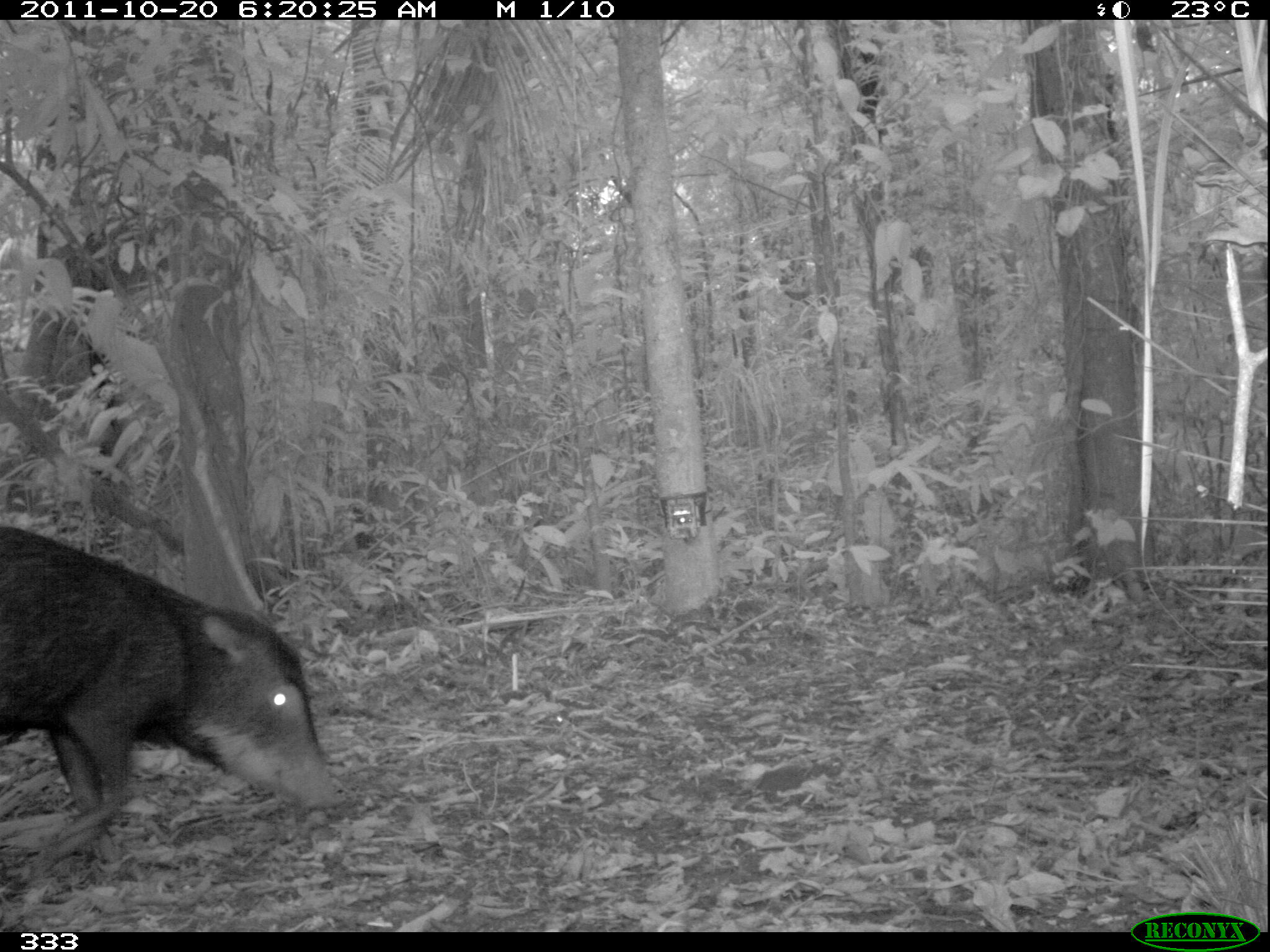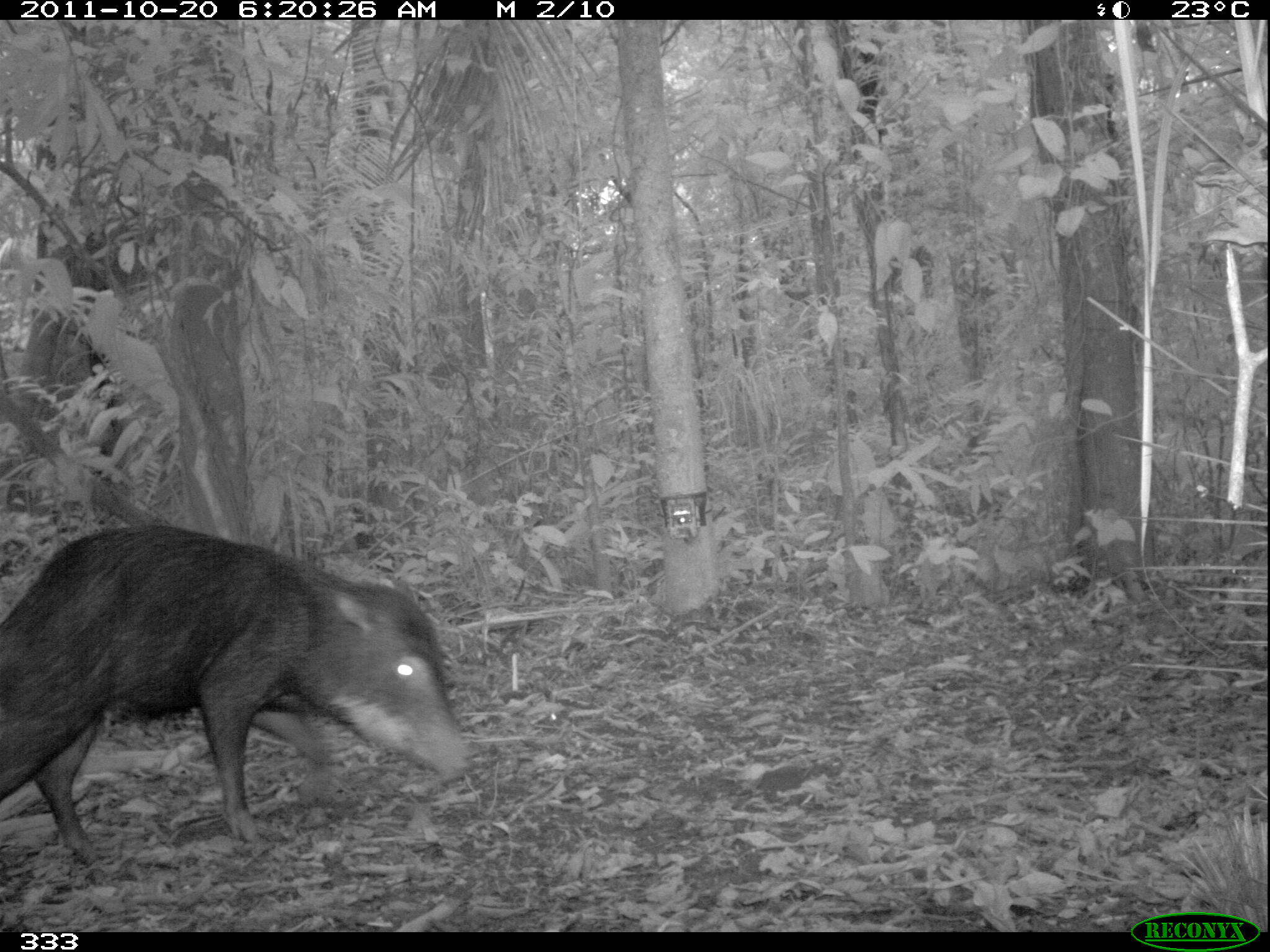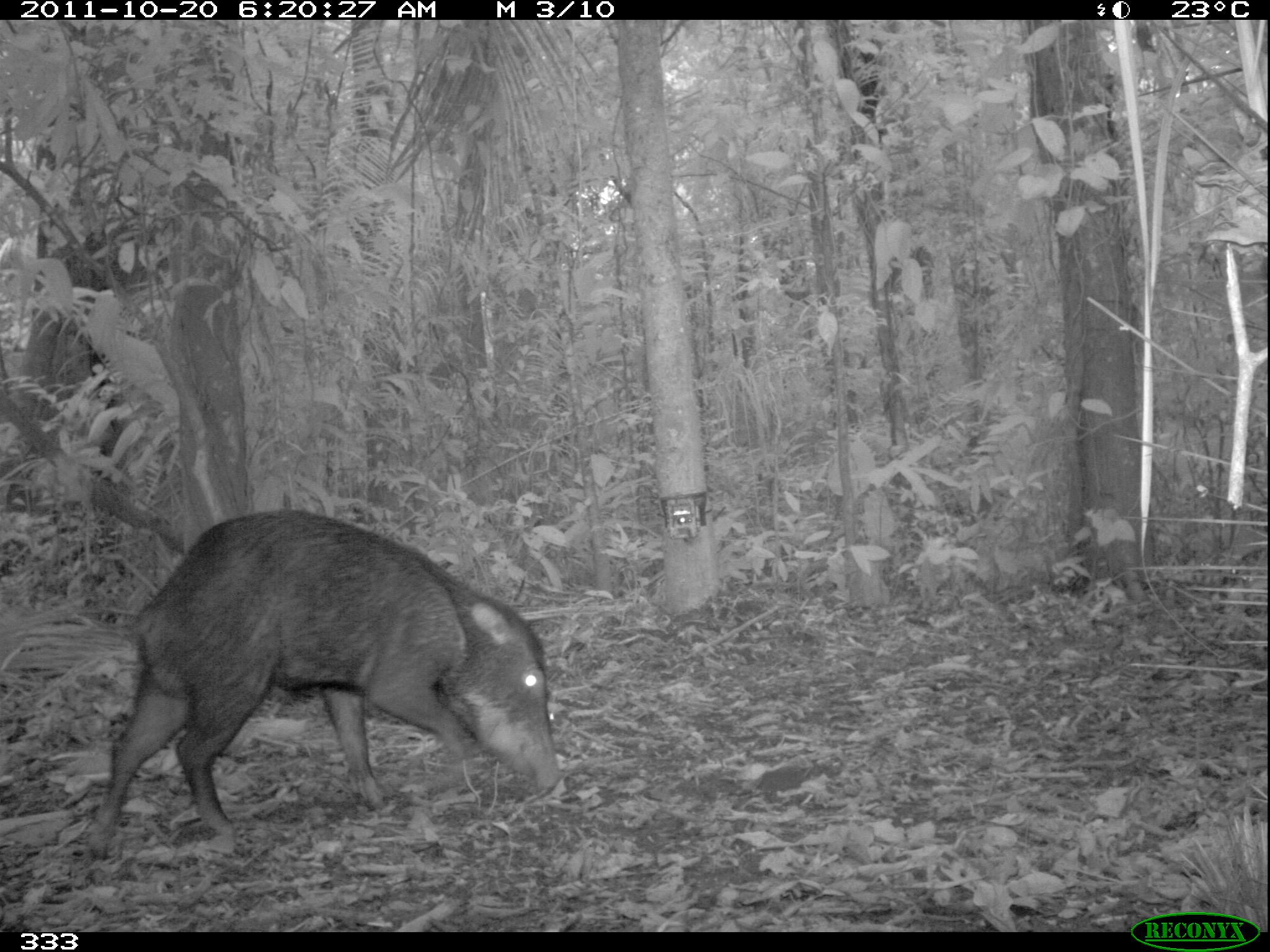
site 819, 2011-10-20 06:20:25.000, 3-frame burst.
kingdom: Animalia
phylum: Chordata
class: Mammalia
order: Artiodactyla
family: Tayassuidae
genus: Tayassu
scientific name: Tayassu pecari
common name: white-lipped peccary